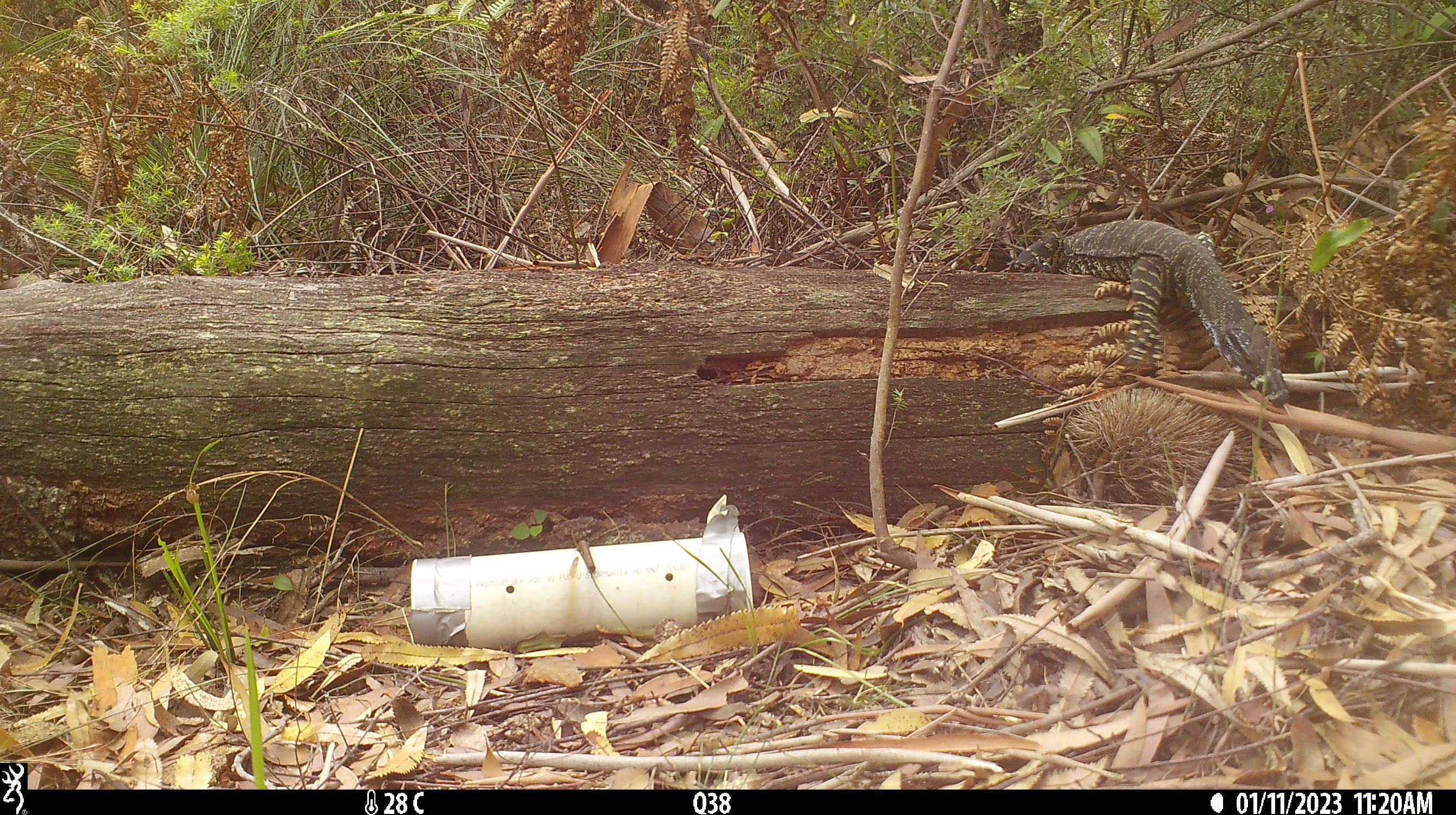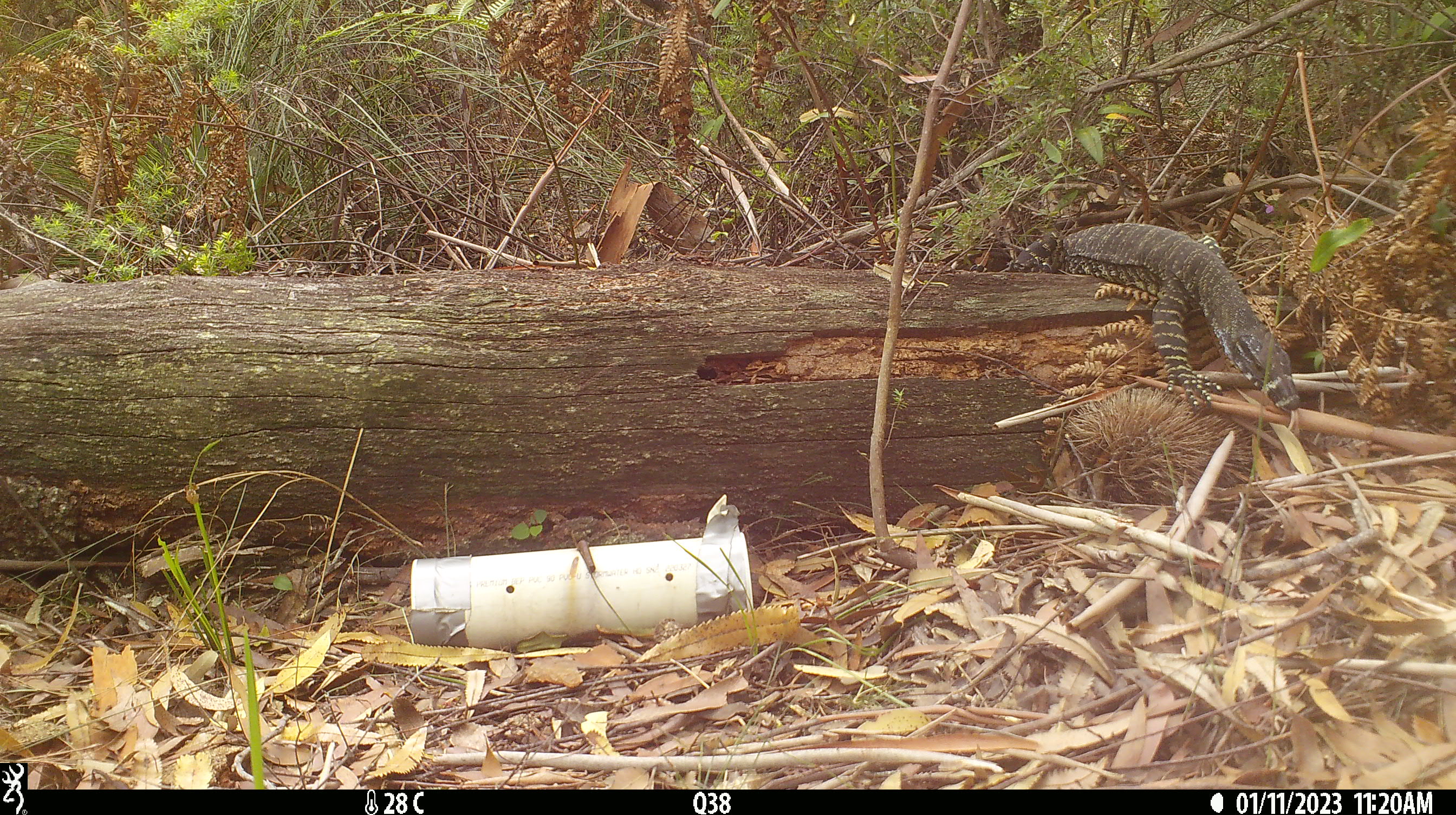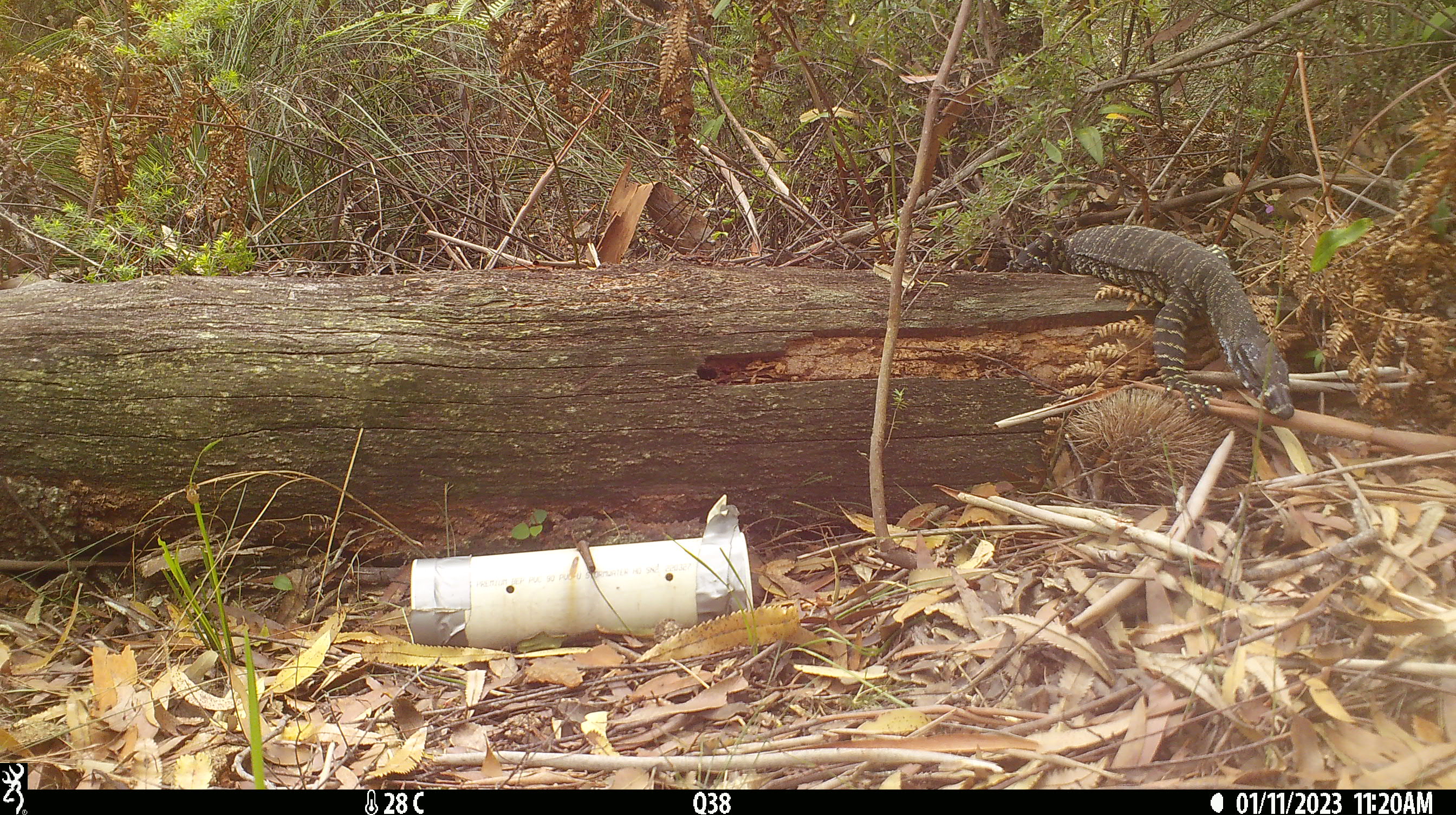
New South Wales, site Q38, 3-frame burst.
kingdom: Animalia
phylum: Chordata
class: Reptilia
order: Squamata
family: Varanidae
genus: Varanus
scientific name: Varanus varius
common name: lace monitor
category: goanna